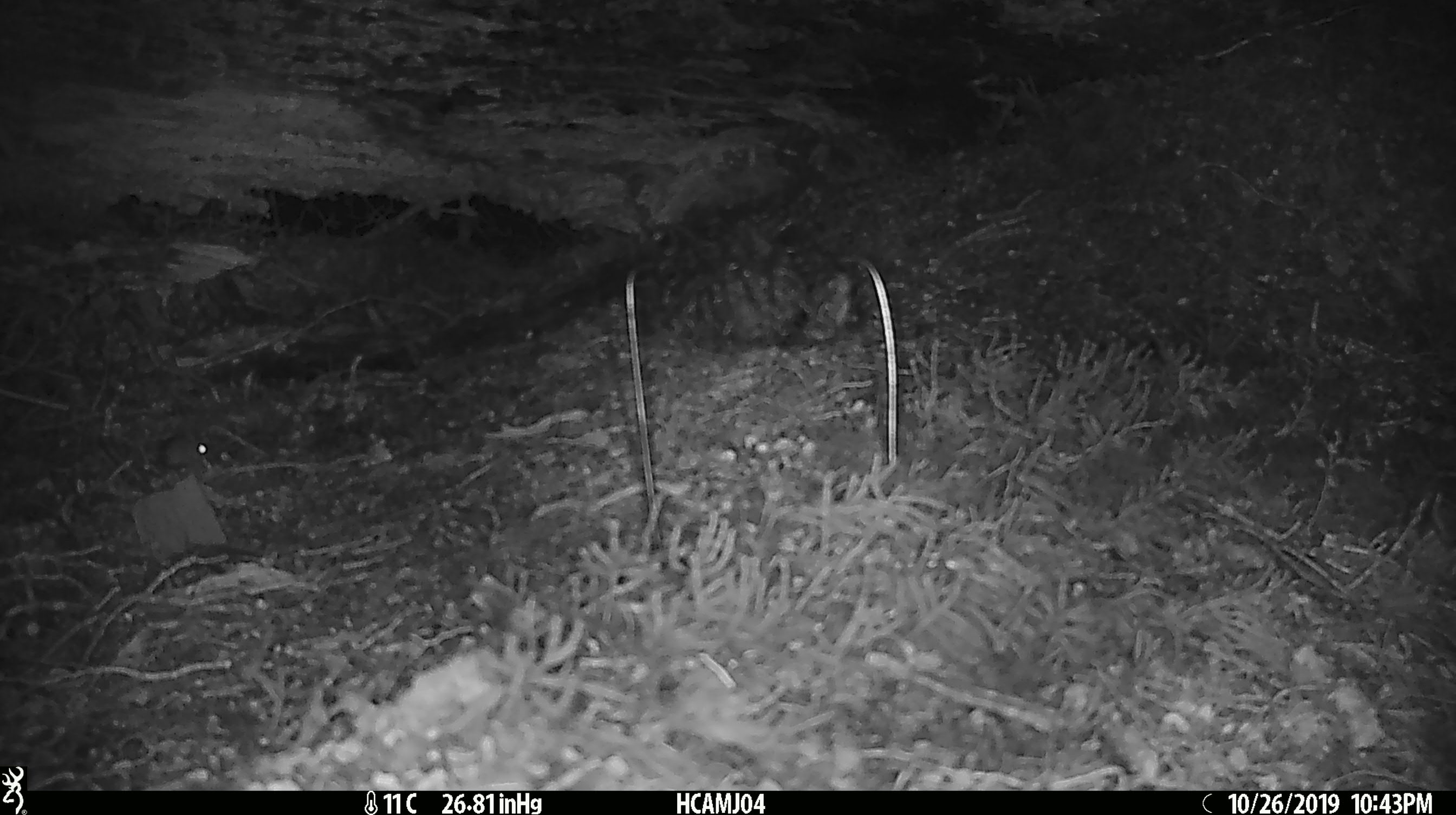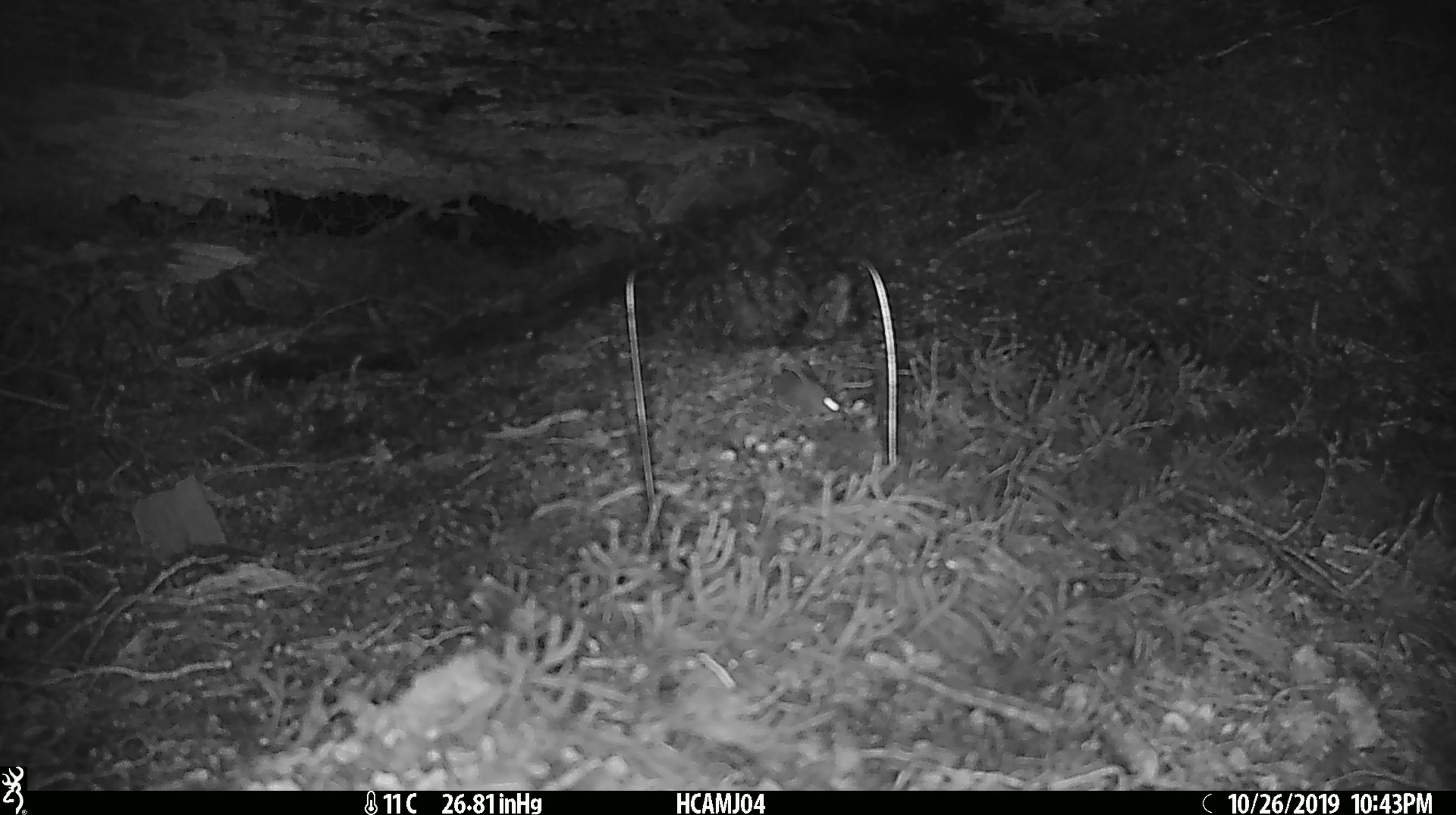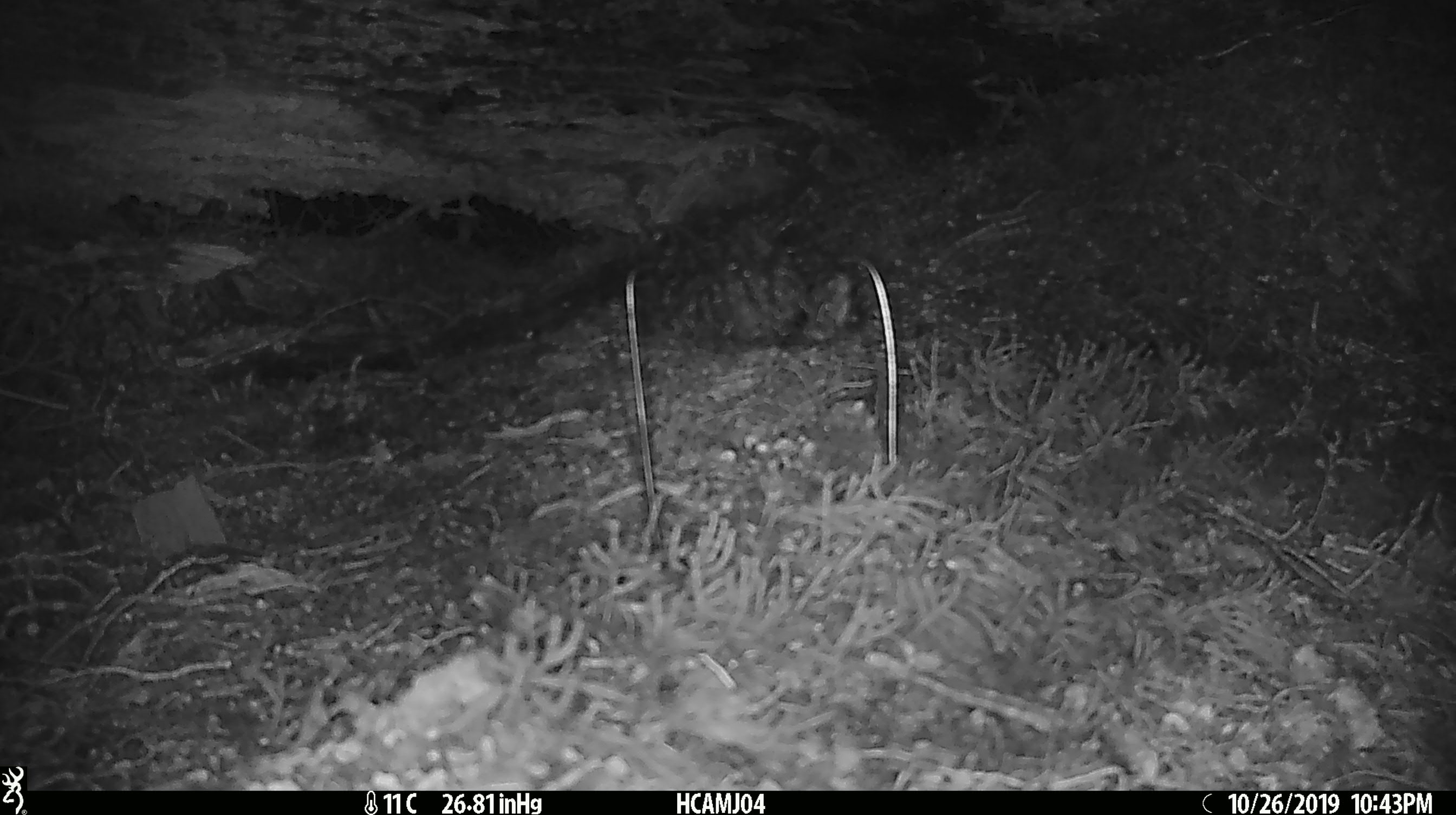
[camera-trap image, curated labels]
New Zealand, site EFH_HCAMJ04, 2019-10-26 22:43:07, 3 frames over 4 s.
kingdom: Animalia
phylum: Chordata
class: Mammalia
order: Rodentia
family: Muridae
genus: Mus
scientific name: Mus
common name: mouse